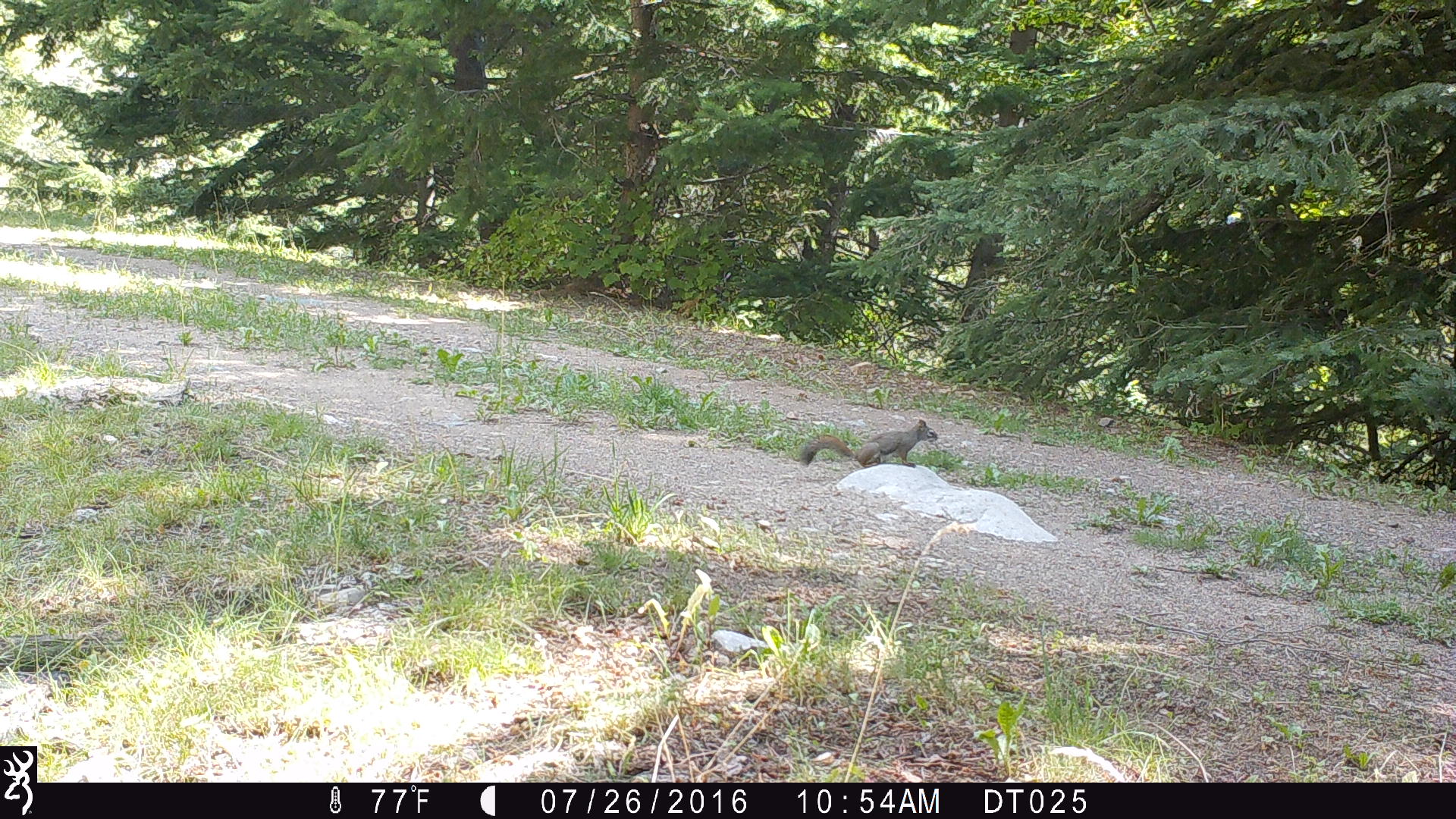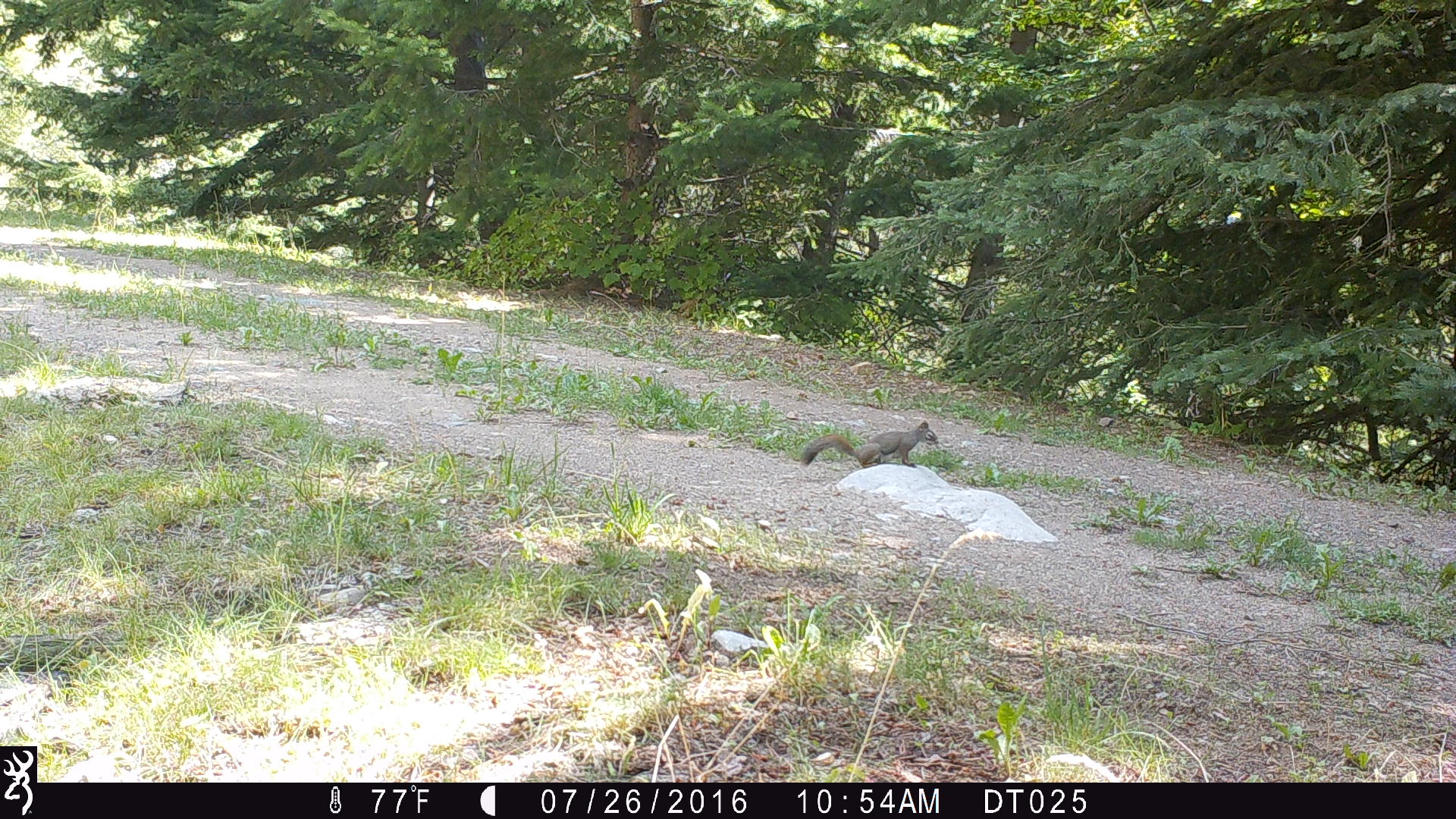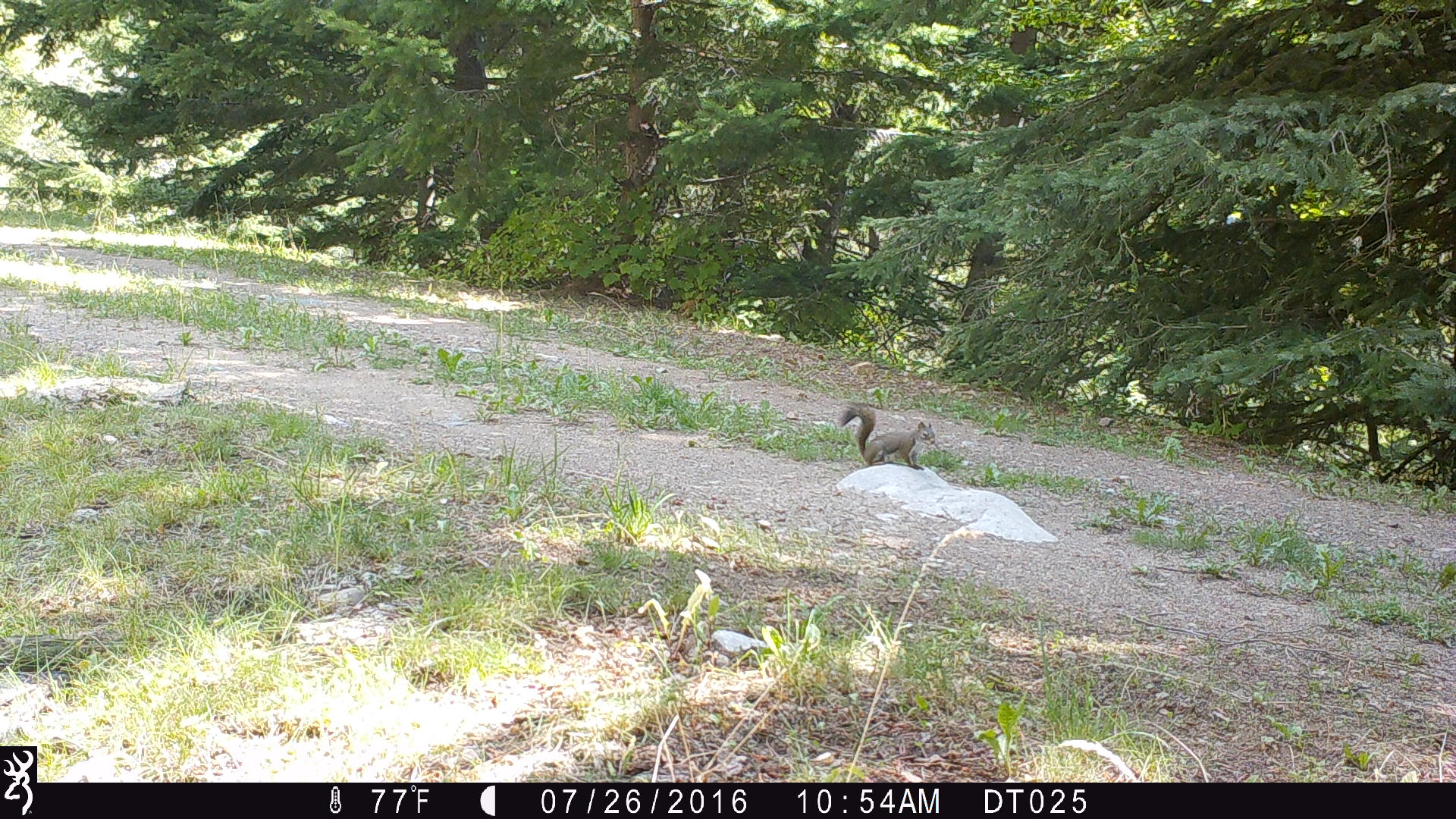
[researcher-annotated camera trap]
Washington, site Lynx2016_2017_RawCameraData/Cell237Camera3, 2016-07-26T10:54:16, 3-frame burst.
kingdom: Animalia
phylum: Chordata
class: Mammalia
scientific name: Mammalia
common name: small mammal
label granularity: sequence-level